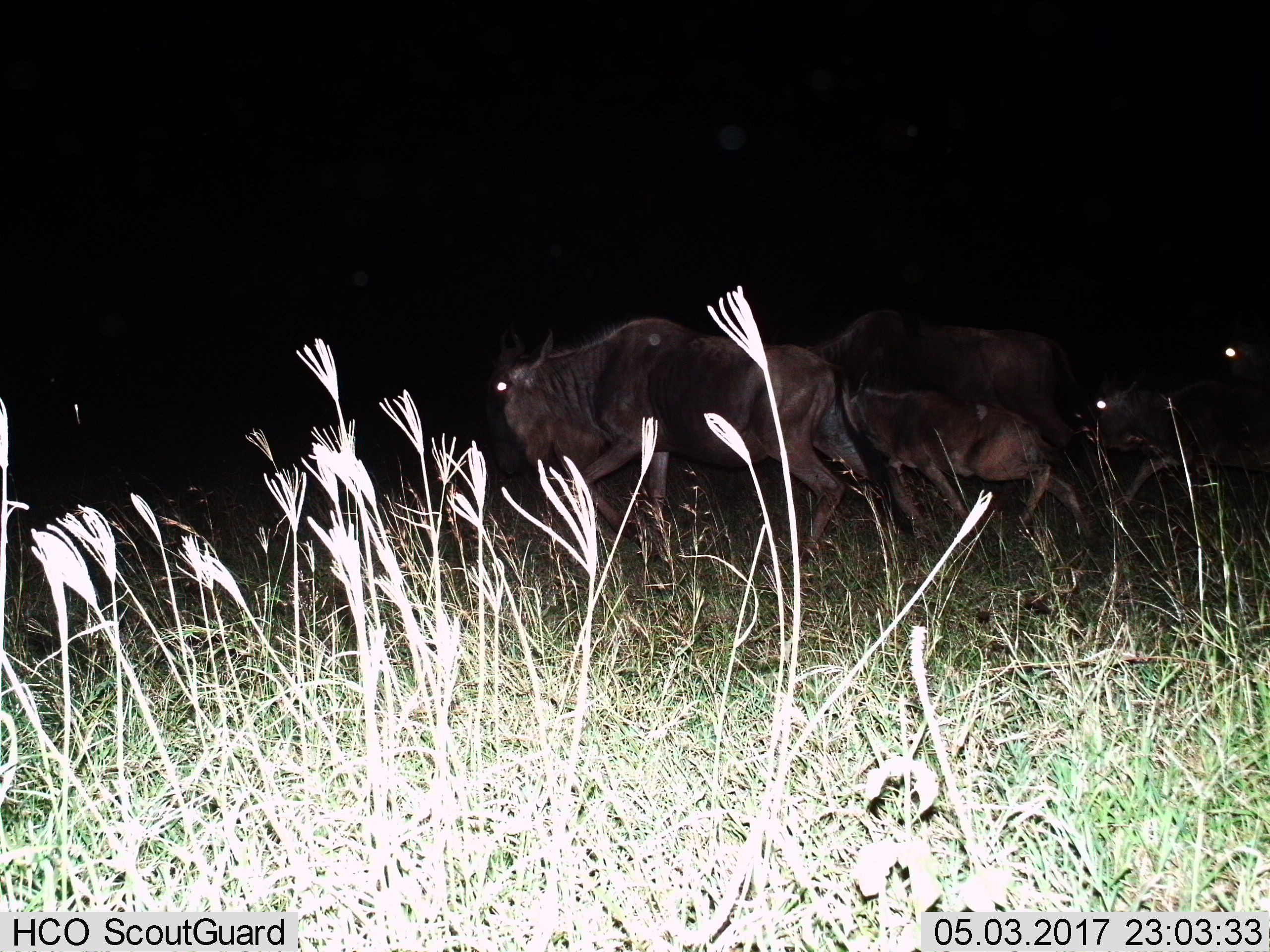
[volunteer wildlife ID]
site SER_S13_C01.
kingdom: Animalia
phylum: Chordata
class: Mammalia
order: Artiodactyla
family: Bovidae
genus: Connochaetes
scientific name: Connochaetes taurinus taurinus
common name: blue wildebeest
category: wildebeestblue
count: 4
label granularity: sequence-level